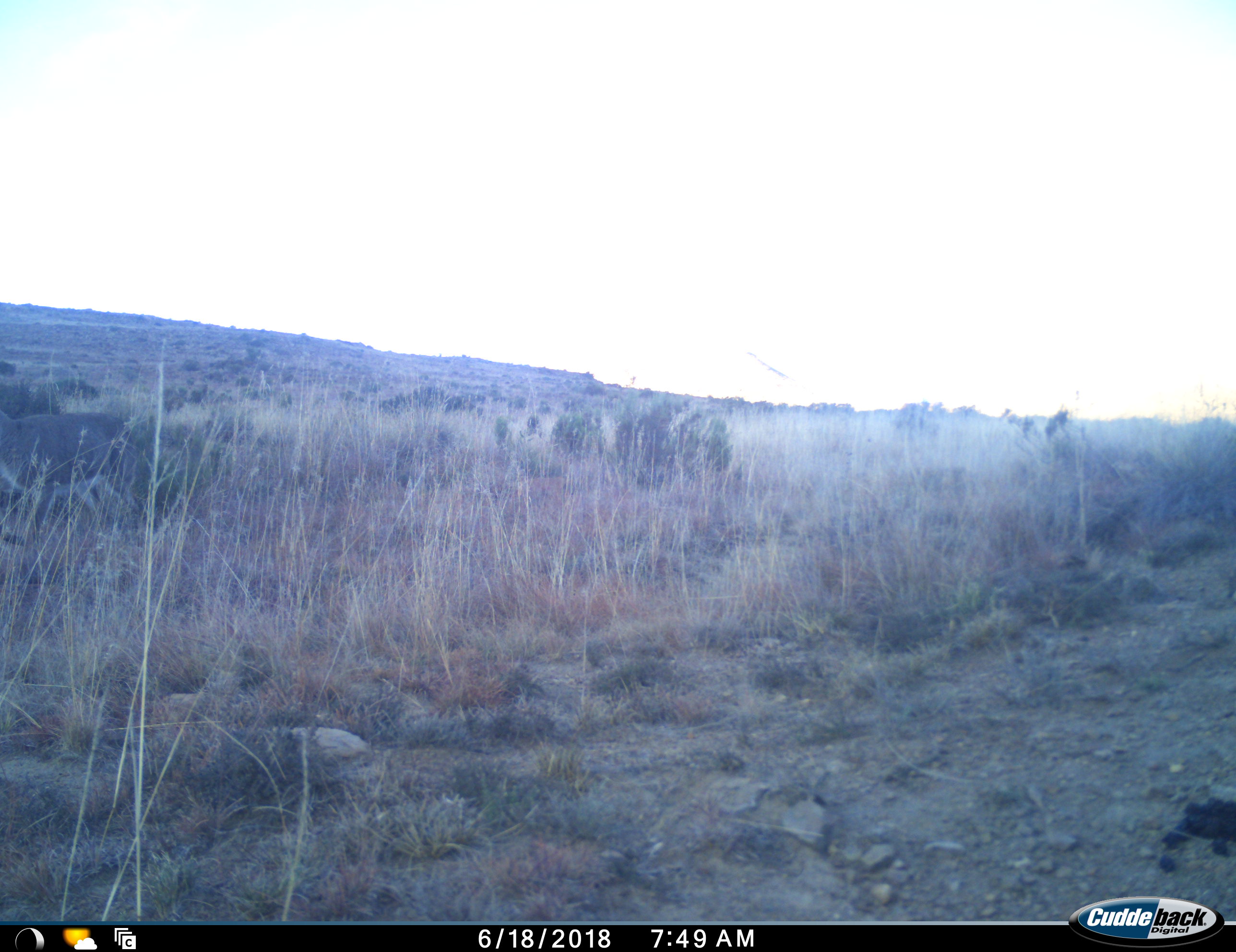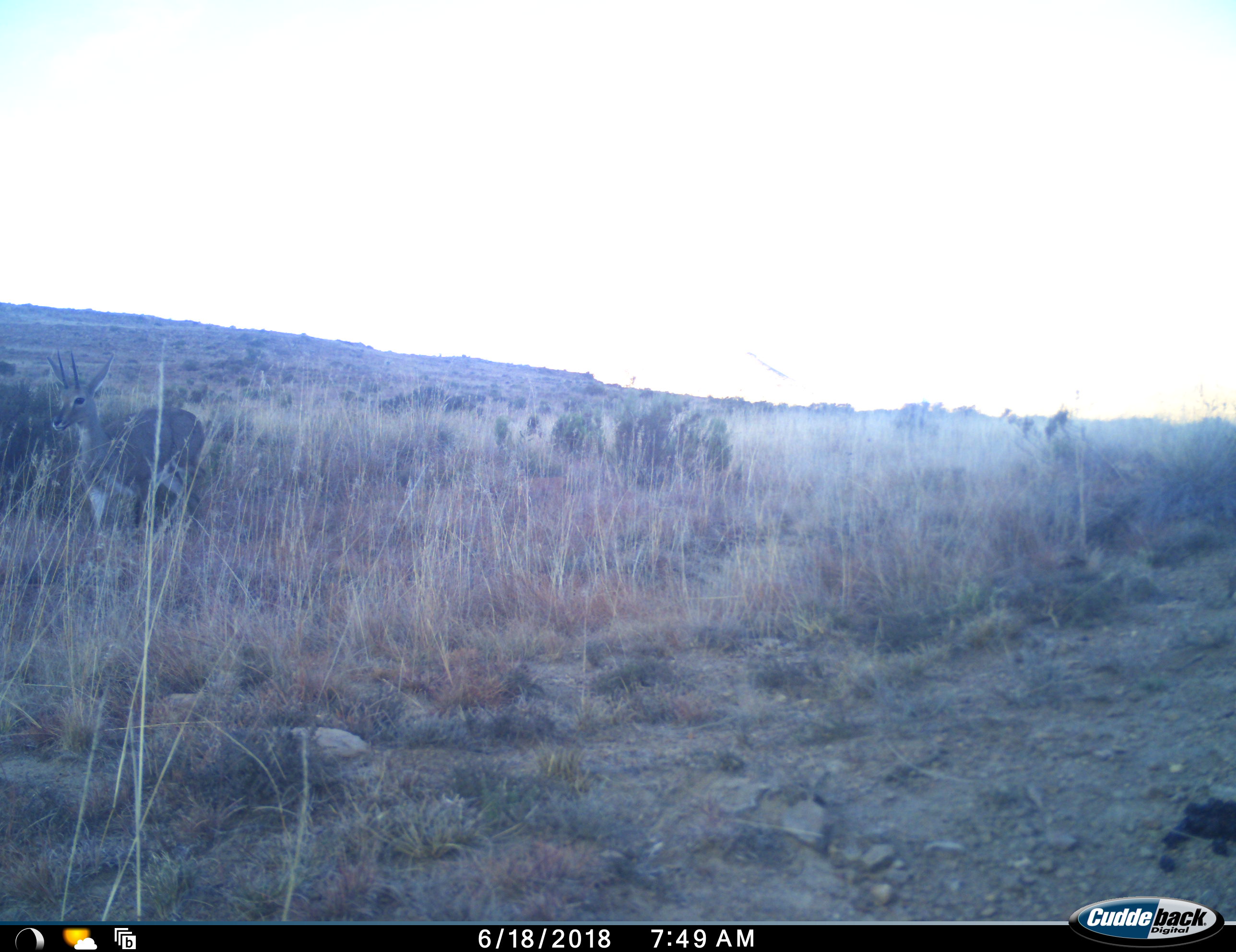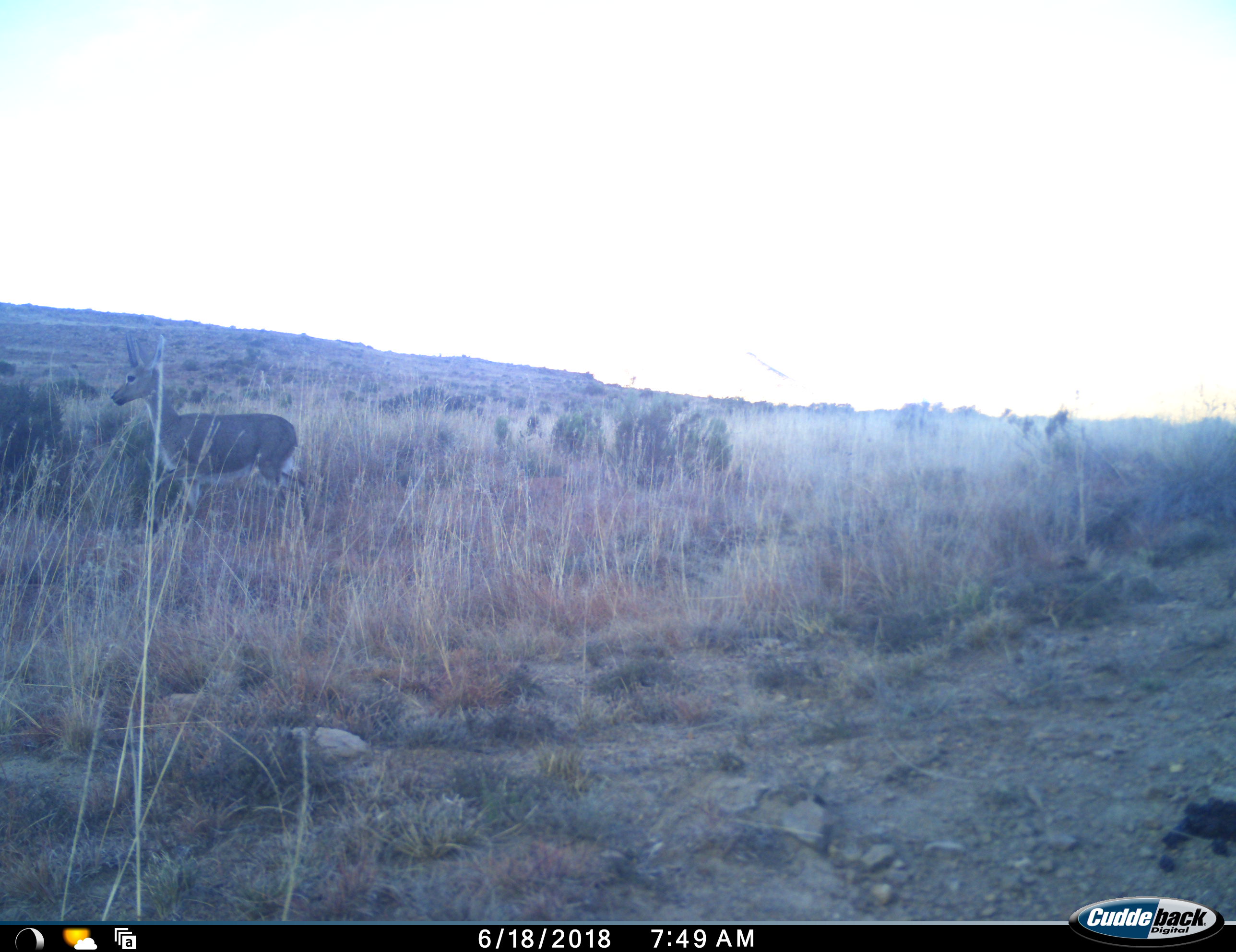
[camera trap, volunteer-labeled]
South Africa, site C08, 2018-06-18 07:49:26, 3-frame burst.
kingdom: Animalia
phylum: Chordata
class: Mammalia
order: Artiodactyla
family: Bovidae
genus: Raphicerus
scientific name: Raphicerus campestris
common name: steenbok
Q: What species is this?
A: Steenbok (Raphicerus campestris).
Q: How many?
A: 1.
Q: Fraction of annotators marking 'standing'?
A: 100%.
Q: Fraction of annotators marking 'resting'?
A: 0%.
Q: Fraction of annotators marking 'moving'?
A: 100%.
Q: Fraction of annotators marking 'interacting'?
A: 0%.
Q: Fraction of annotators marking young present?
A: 0%.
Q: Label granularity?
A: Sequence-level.